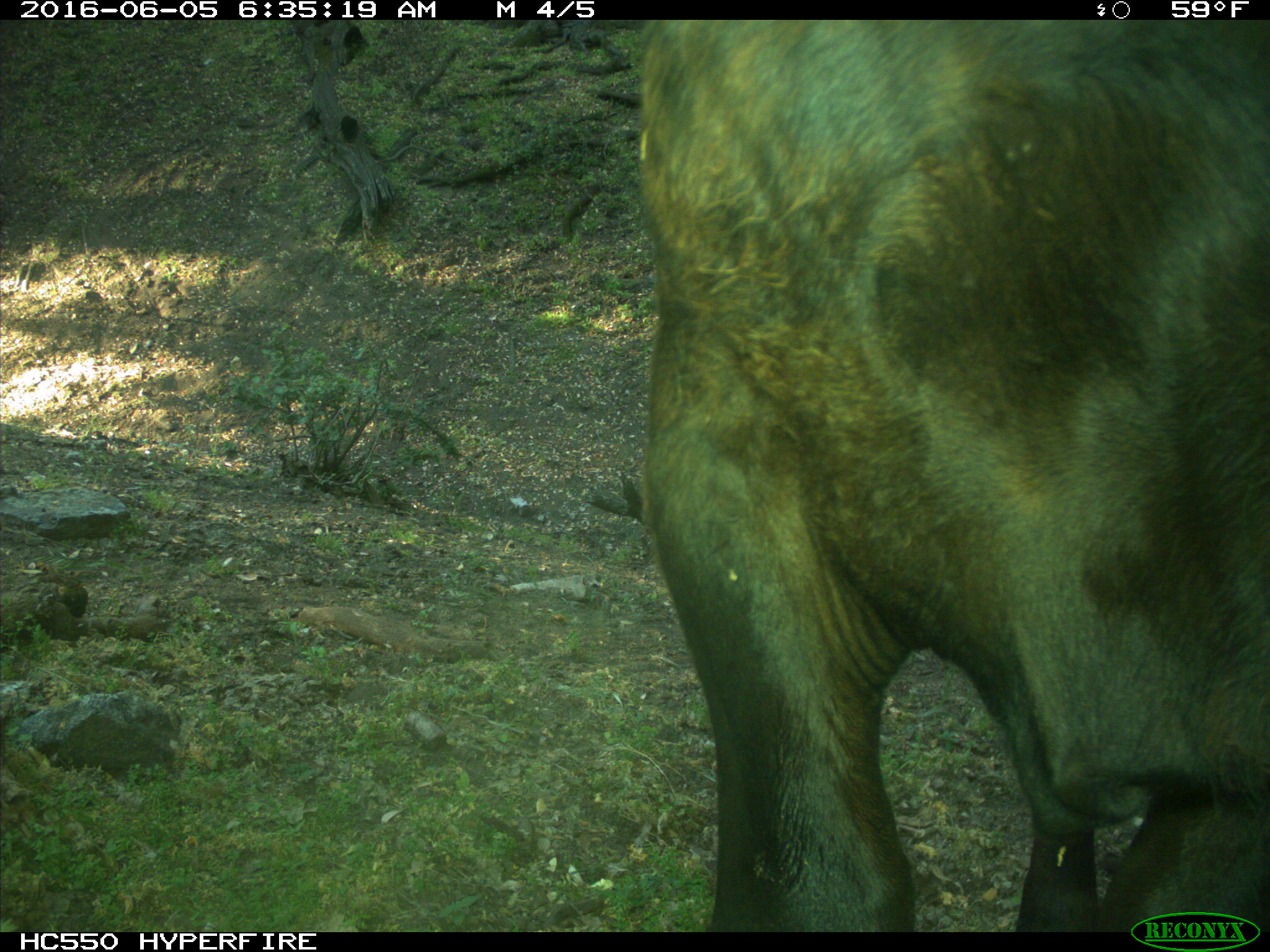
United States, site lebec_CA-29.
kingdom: Animalia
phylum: Chordata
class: Mammalia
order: Artiodactyla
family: Bovidae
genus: Bos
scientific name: Bos taurus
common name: domestic cow